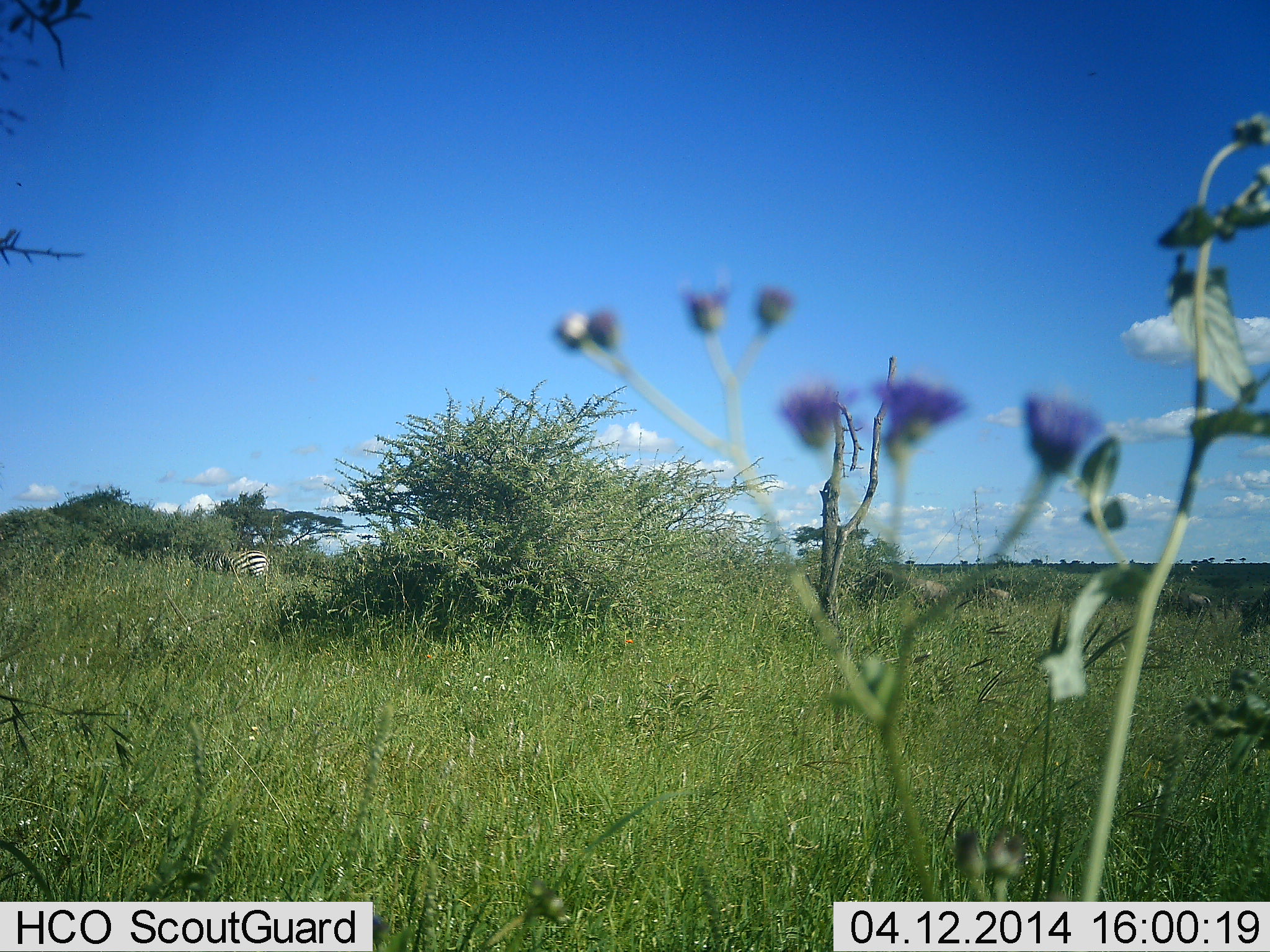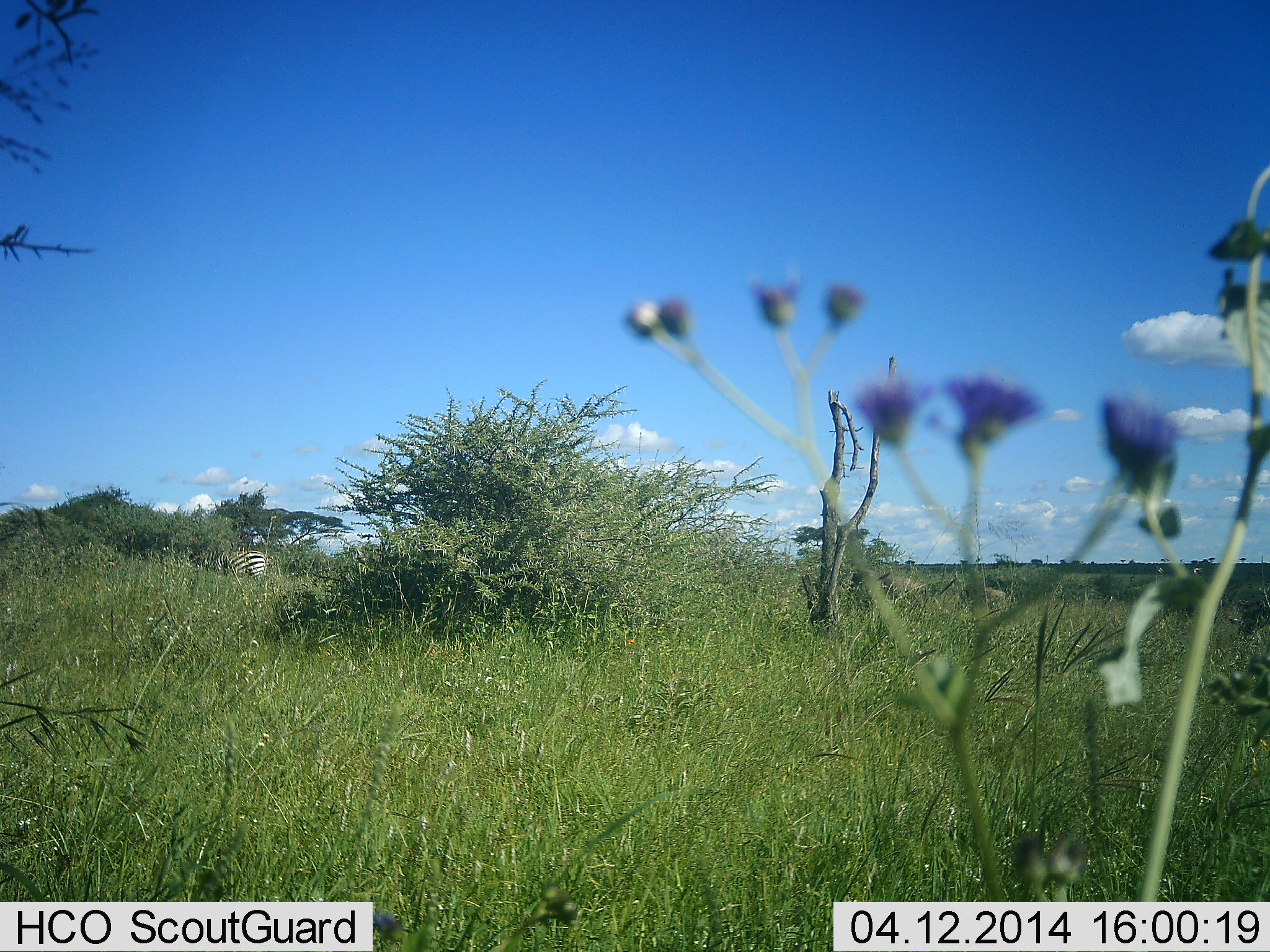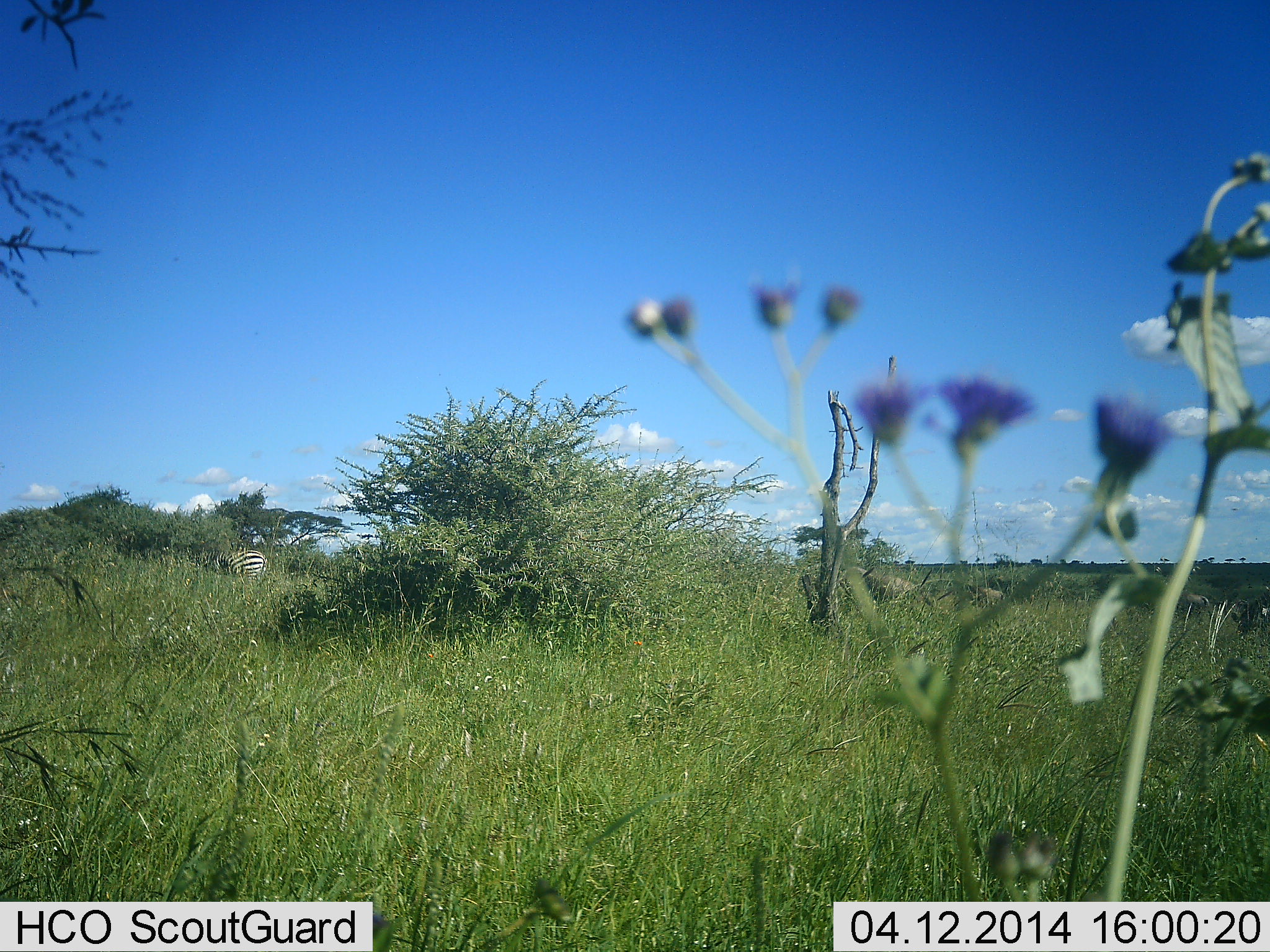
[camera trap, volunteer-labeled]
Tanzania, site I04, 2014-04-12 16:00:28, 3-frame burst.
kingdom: Animalia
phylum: Chordata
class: Mammalia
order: Perissodactyla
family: Equidae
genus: Equus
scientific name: Equus quagga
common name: plains zebra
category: zebra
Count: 1.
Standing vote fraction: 83%.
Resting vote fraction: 8%.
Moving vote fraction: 0%.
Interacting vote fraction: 0%.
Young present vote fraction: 0%.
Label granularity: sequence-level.